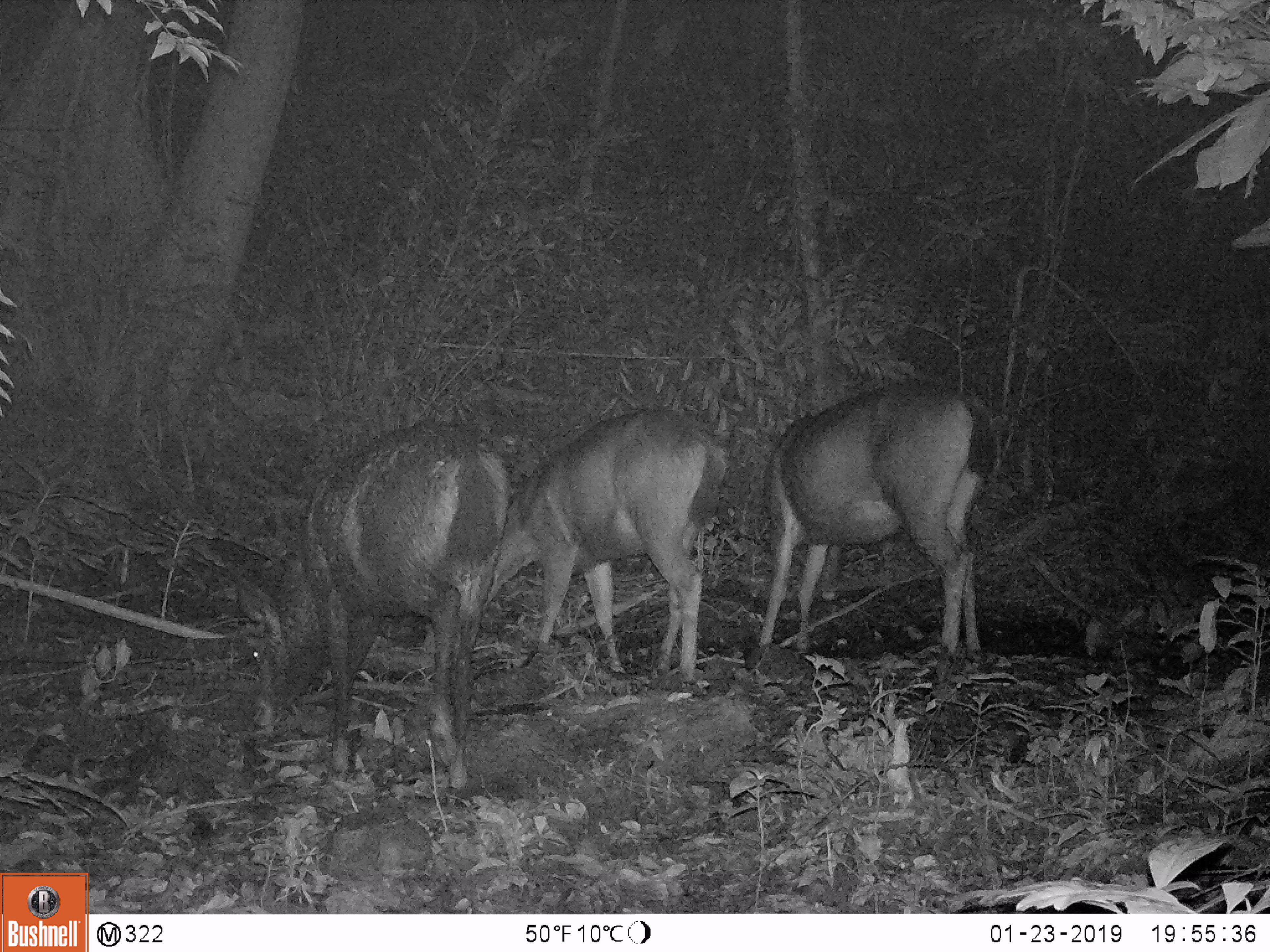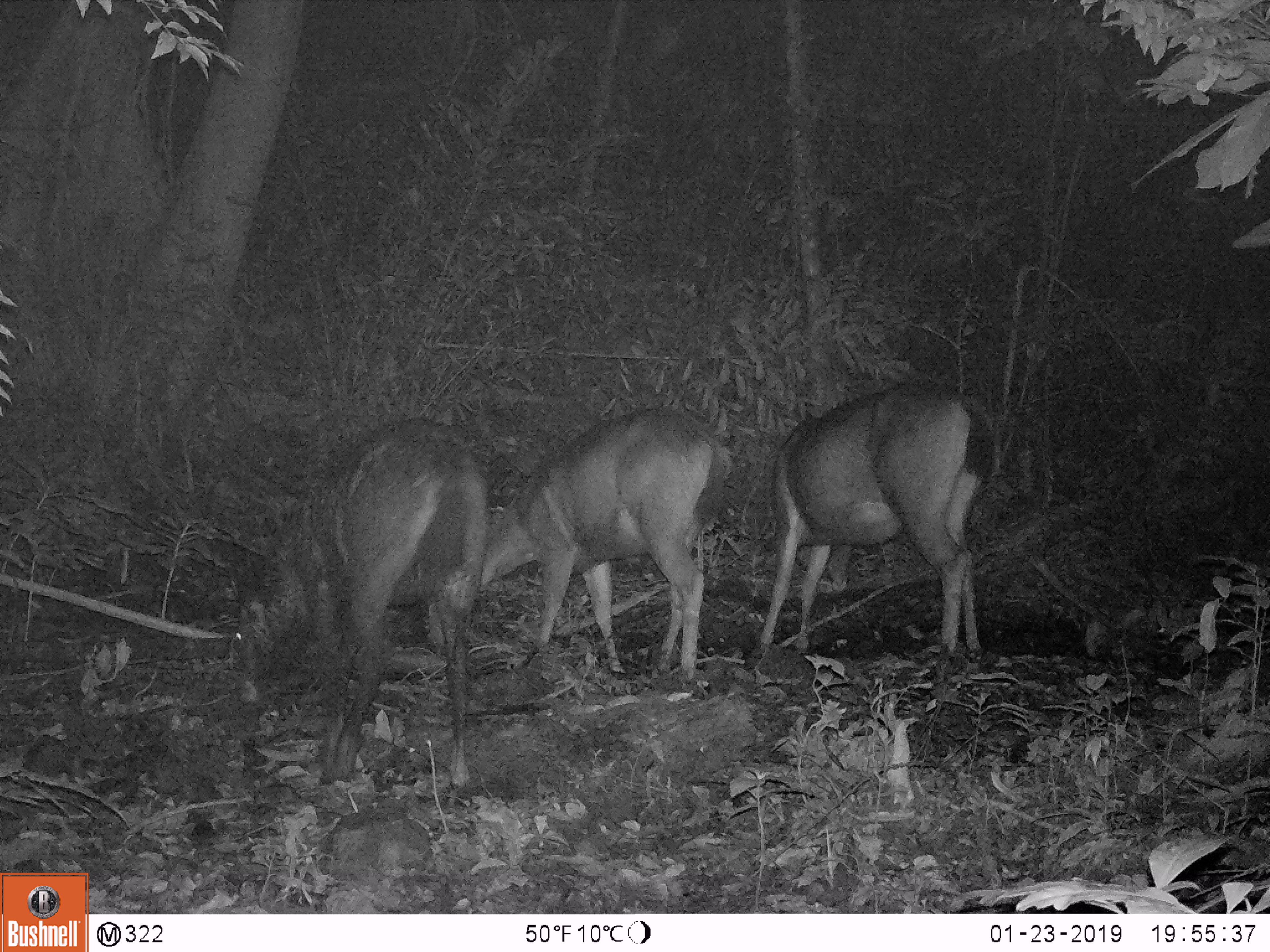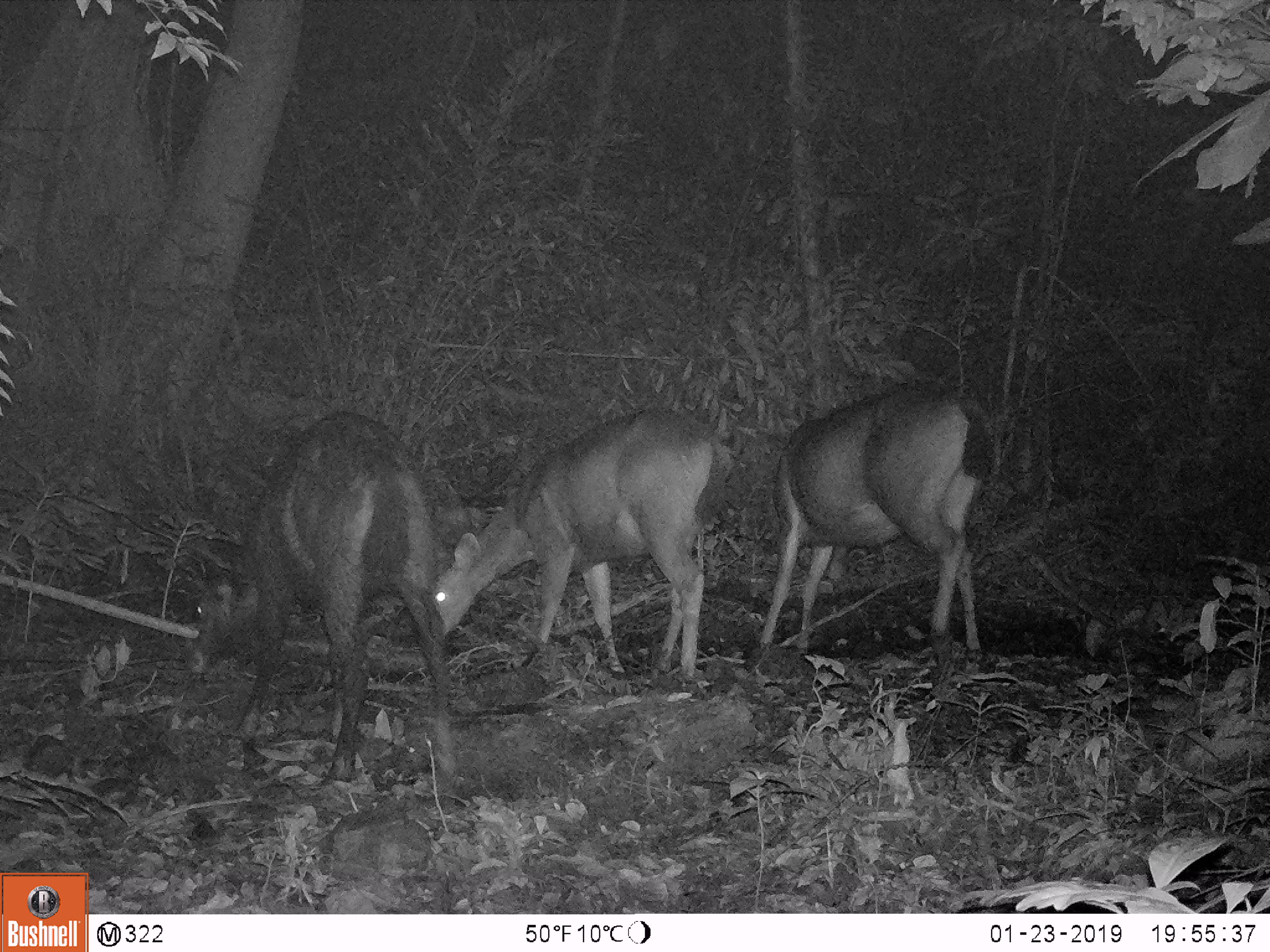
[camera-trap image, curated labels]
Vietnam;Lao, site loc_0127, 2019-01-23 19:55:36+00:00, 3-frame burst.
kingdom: Animalia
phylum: Chordata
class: Mammalia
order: Artiodactyla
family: Cervidae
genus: Rusa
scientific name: Rusa unicolor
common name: sambar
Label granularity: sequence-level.